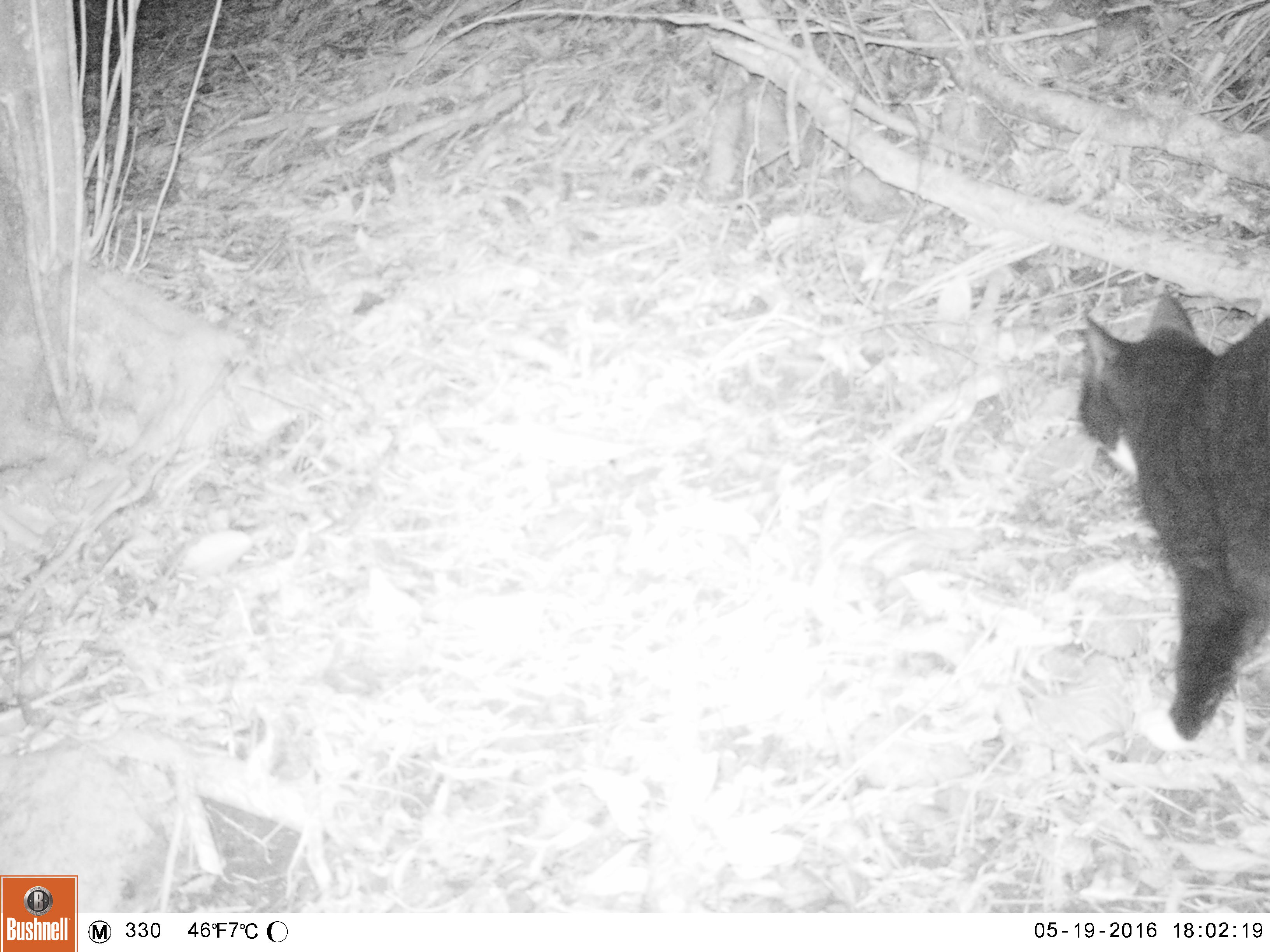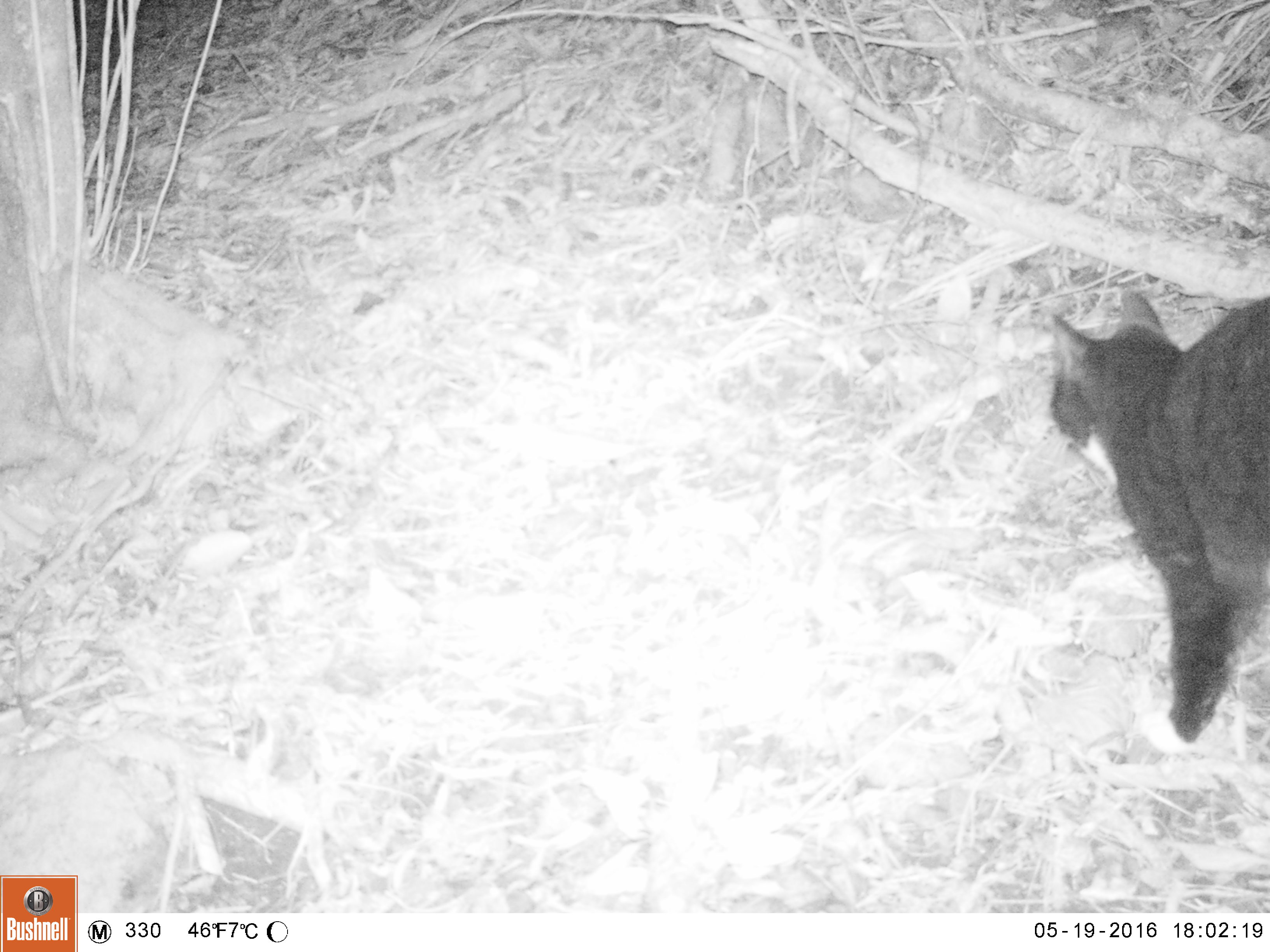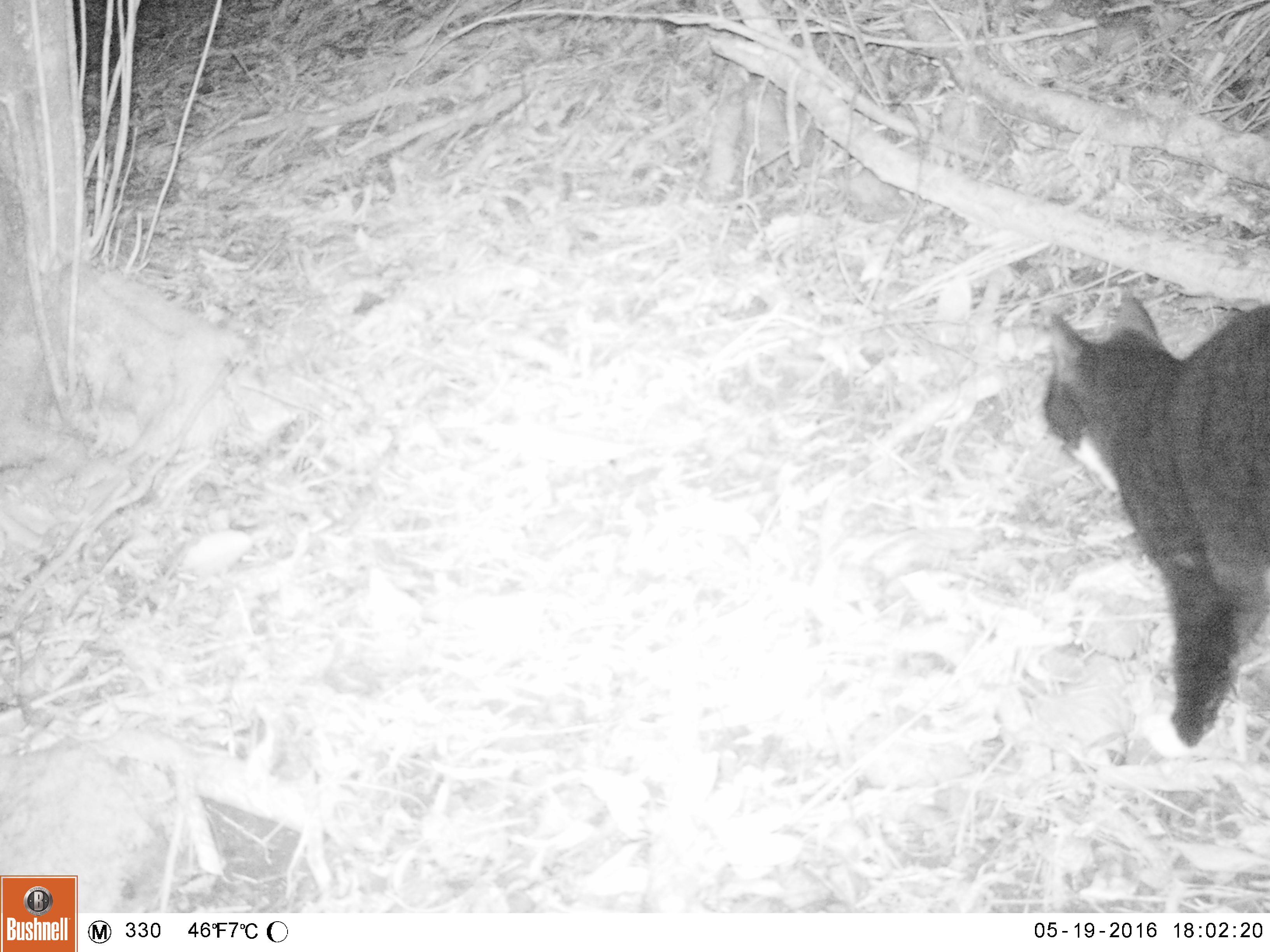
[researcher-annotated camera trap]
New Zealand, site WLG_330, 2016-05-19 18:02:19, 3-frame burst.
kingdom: Animalia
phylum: Chordata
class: Mammalia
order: Carnivora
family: Felidae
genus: Felis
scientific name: Felis catus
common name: domestic cat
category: cat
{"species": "cat (domestic cat) (Felis catus)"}